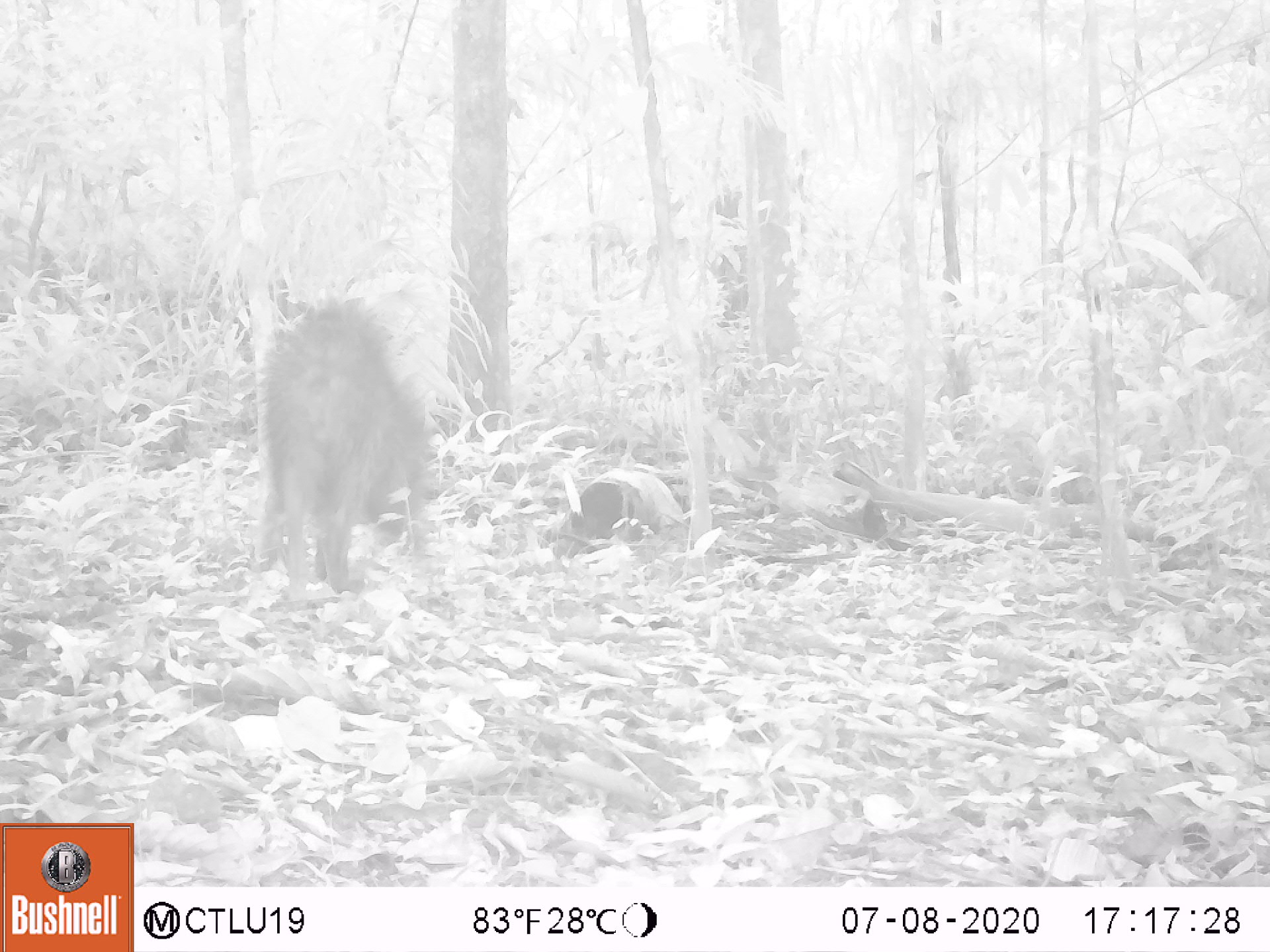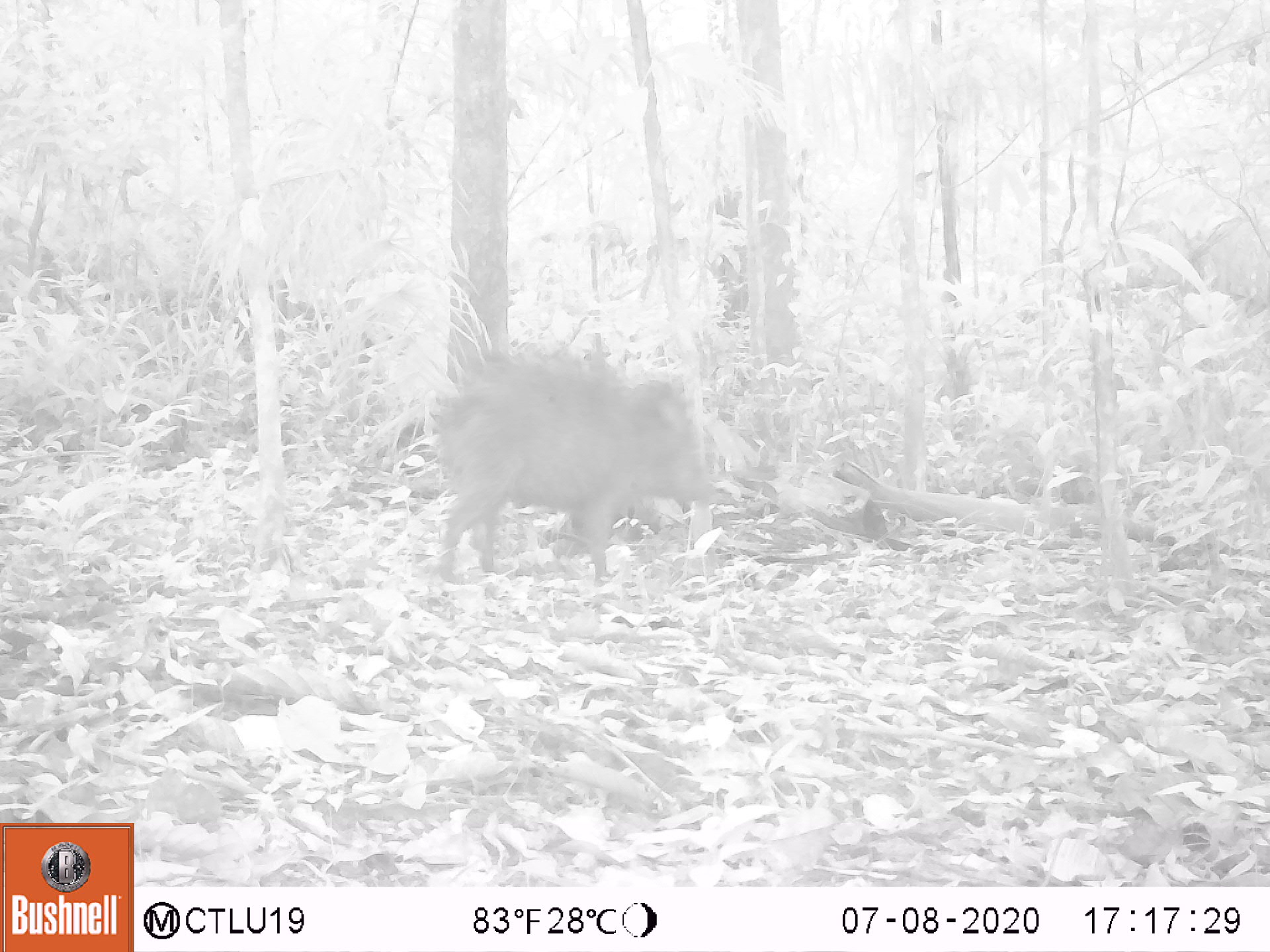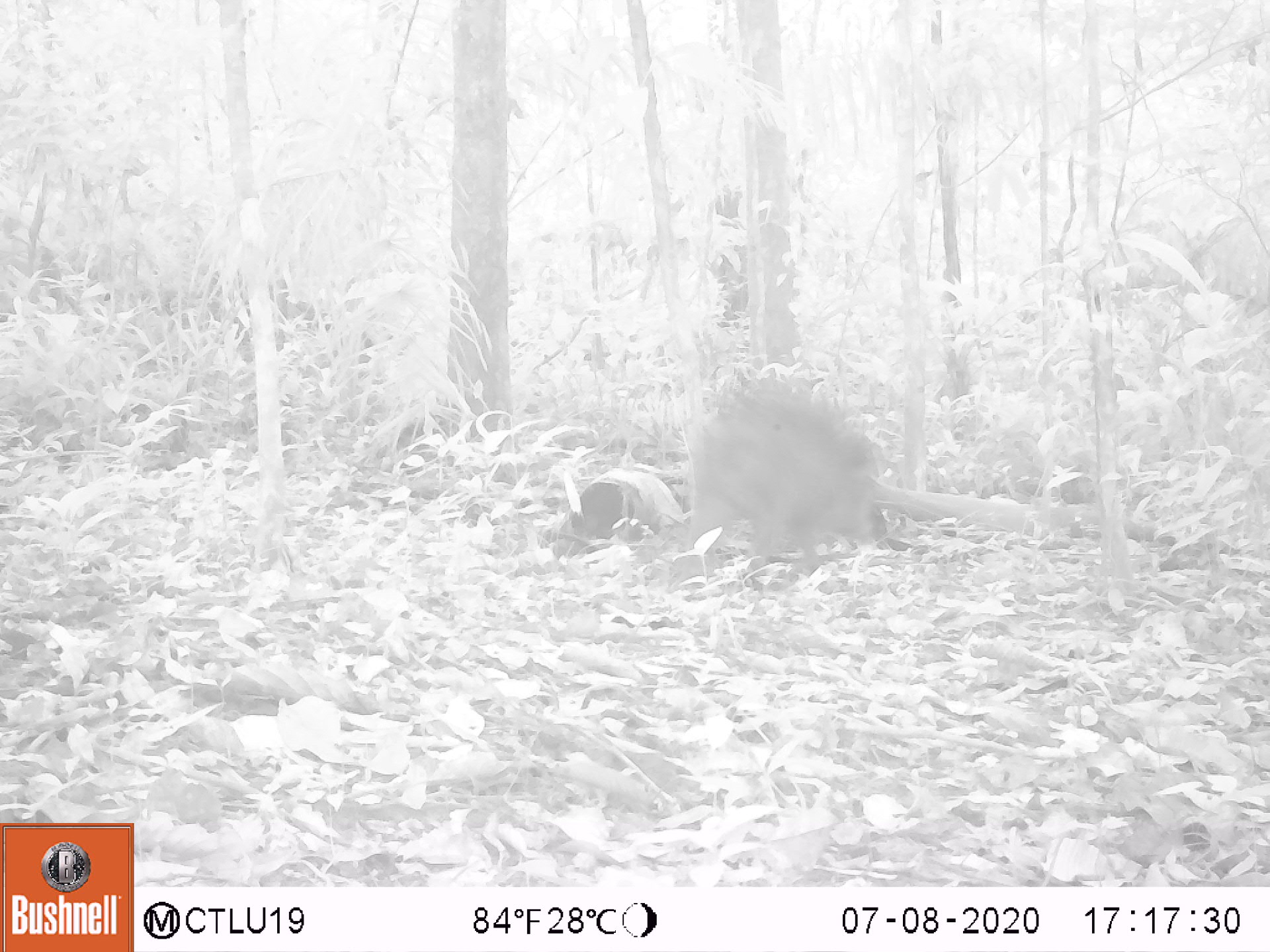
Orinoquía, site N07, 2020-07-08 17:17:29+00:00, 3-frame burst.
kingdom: Animalia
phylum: Chordata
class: Mammalia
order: Artiodactyla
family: Tayassuidae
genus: Pecari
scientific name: Pecari tajacu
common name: collared peccary